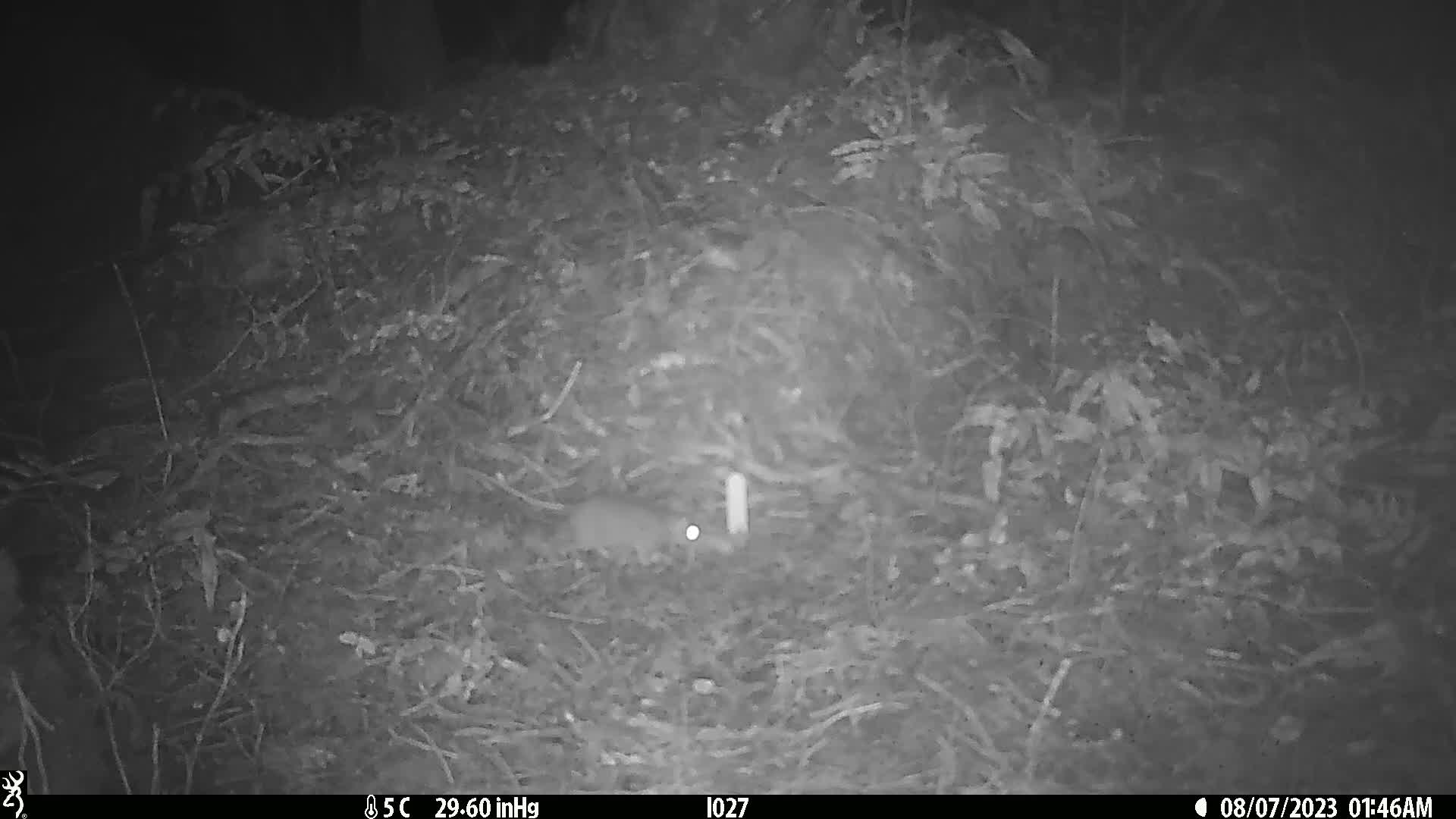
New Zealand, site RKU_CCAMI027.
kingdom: Animalia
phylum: Chordata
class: Mammalia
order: Rodentia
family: Muridae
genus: Rattus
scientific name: Rattus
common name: rat